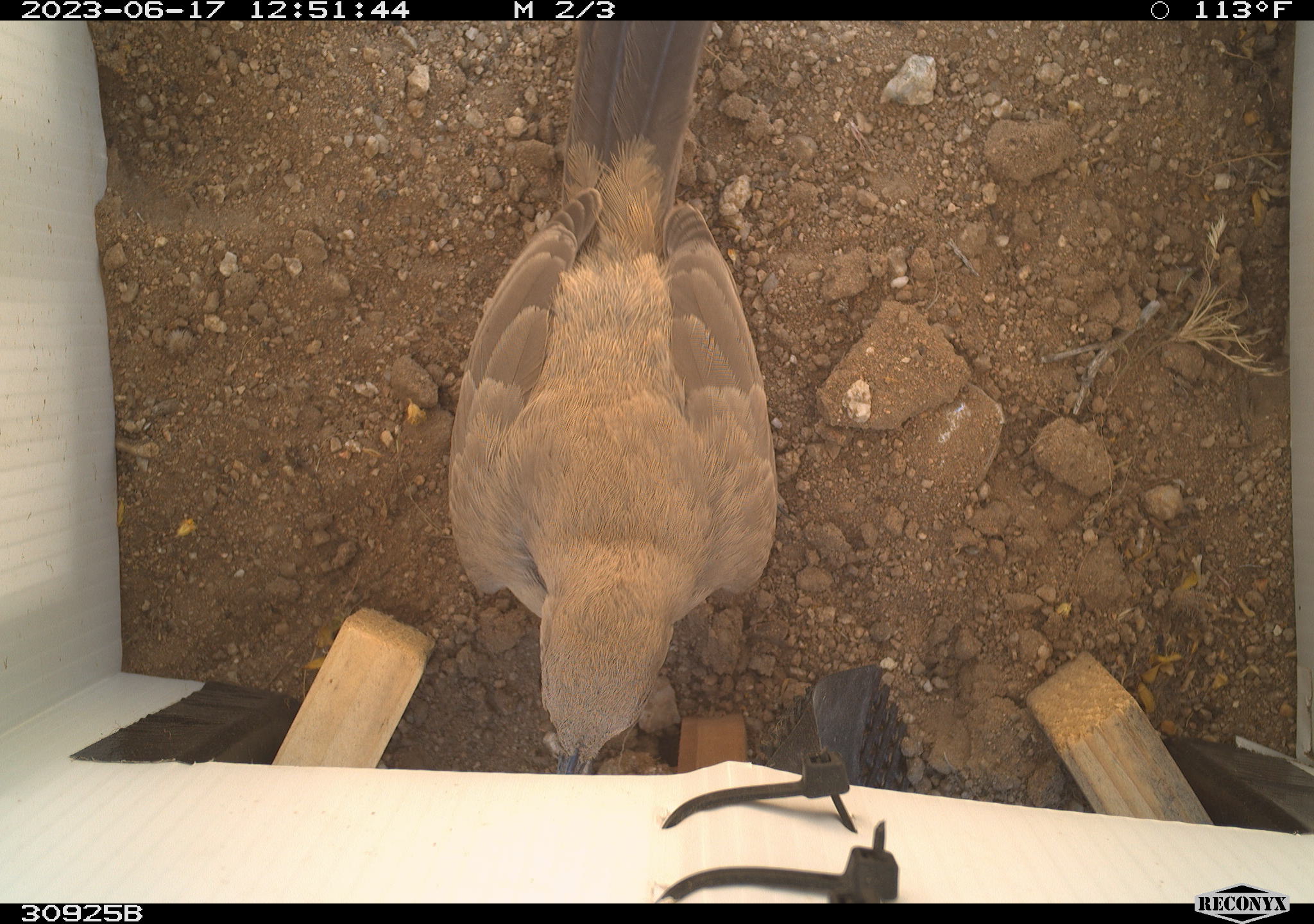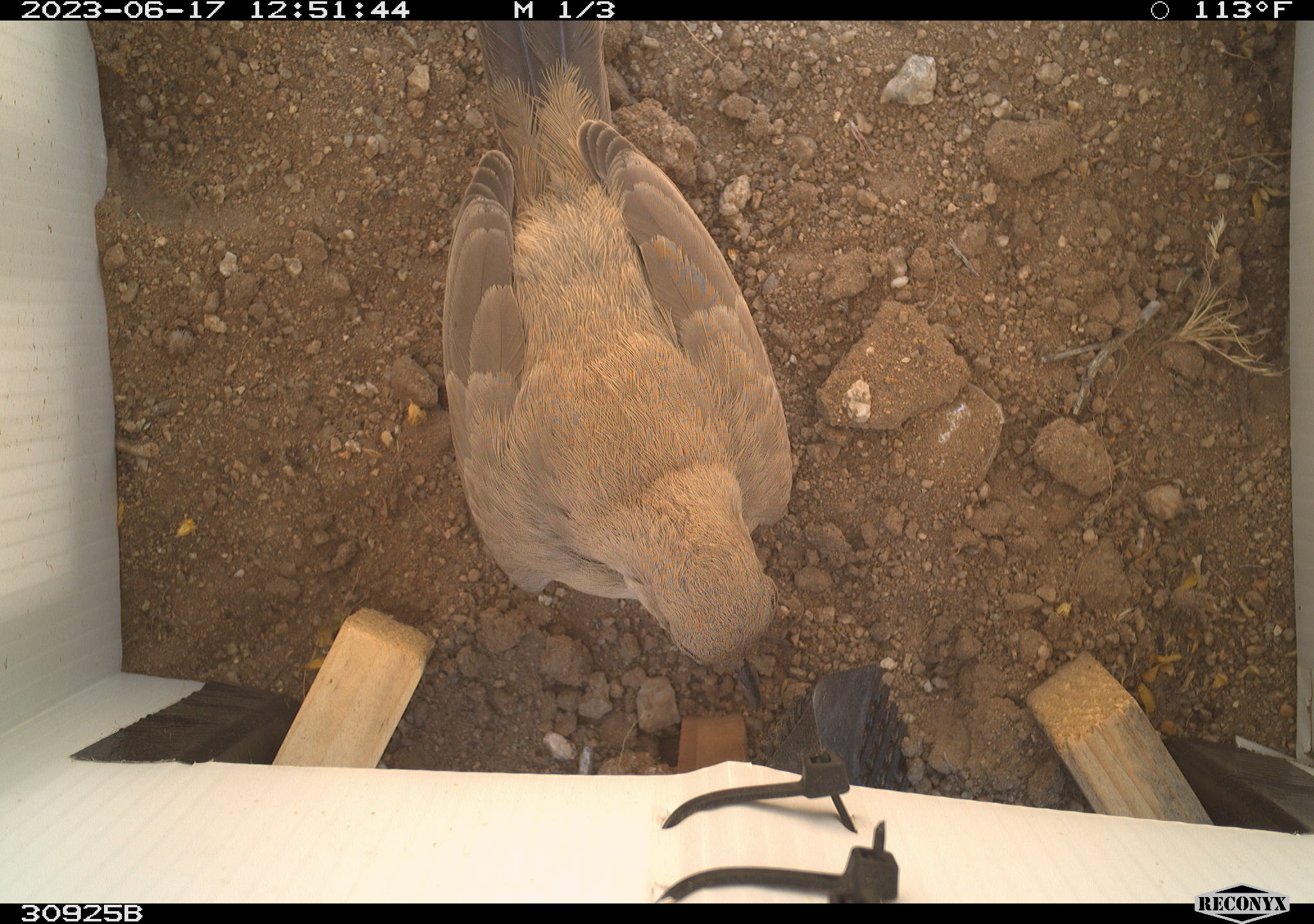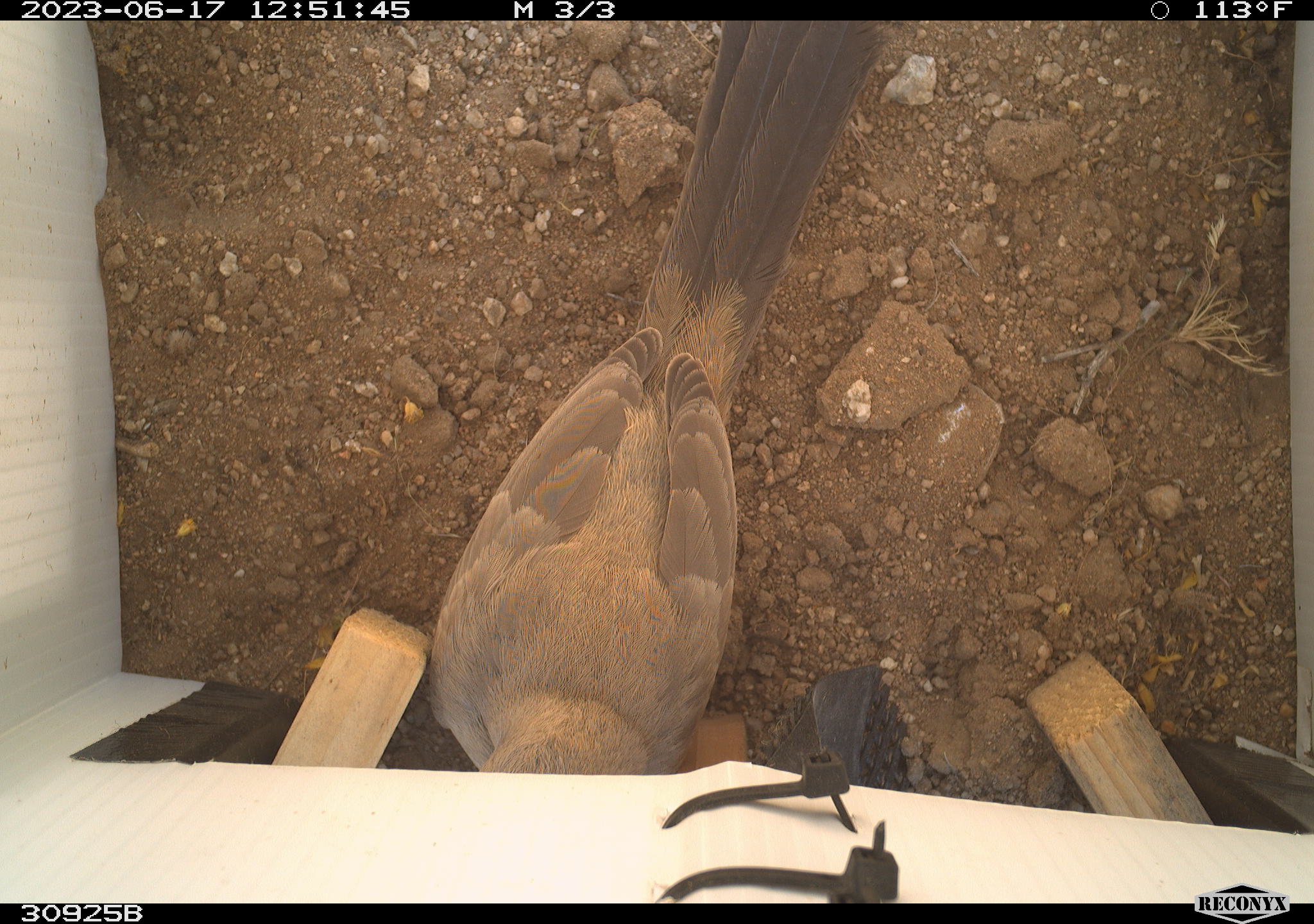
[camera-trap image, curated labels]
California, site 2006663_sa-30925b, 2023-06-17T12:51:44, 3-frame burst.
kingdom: Animalia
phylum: Chordata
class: Aves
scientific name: Aves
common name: bird